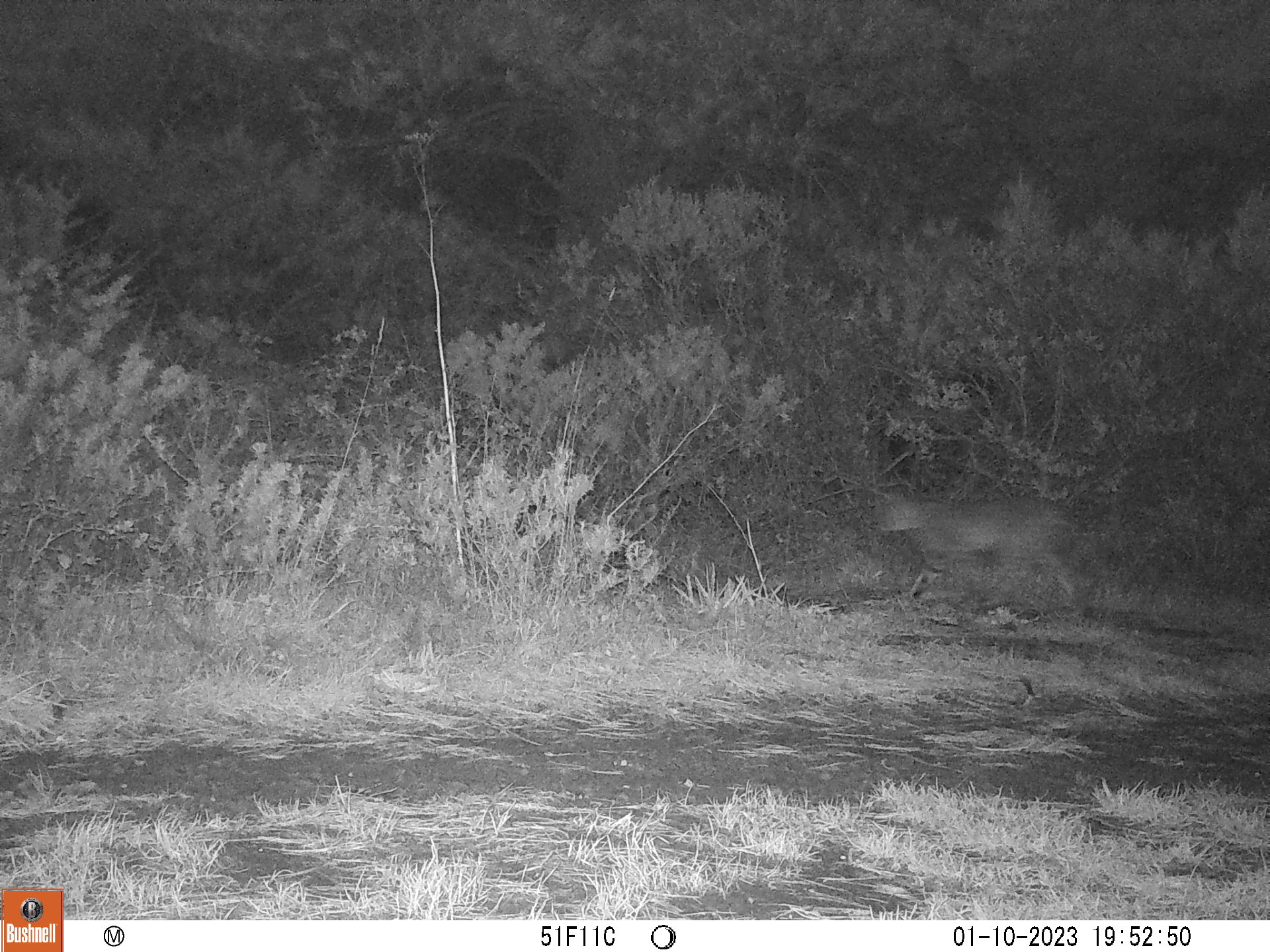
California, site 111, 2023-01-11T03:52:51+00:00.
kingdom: Animalia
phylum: Chordata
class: Mammalia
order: Carnivora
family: Felidae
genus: Lynx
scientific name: Lynx rufus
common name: bobcat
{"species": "bobcat (Lynx rufus)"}